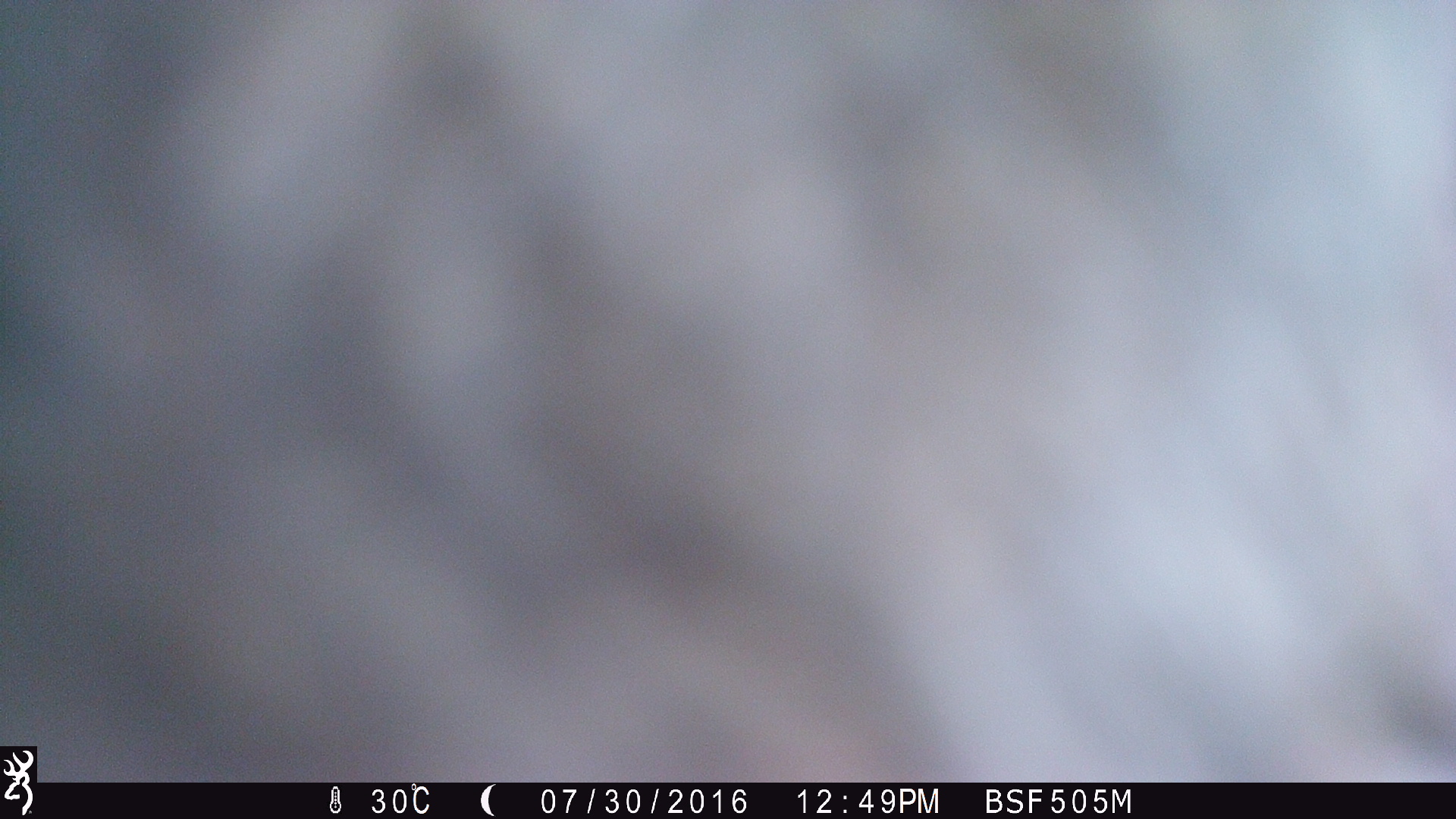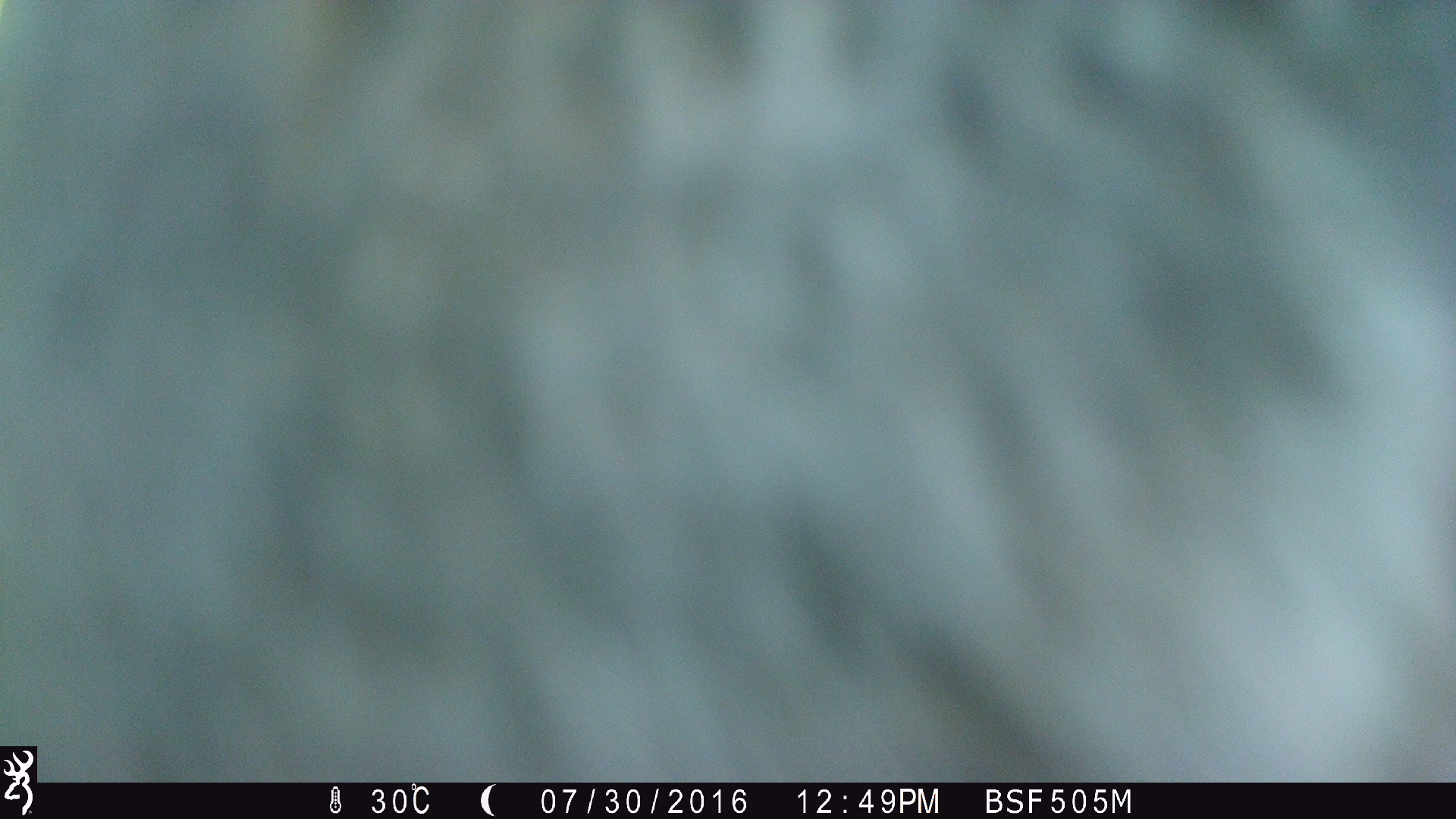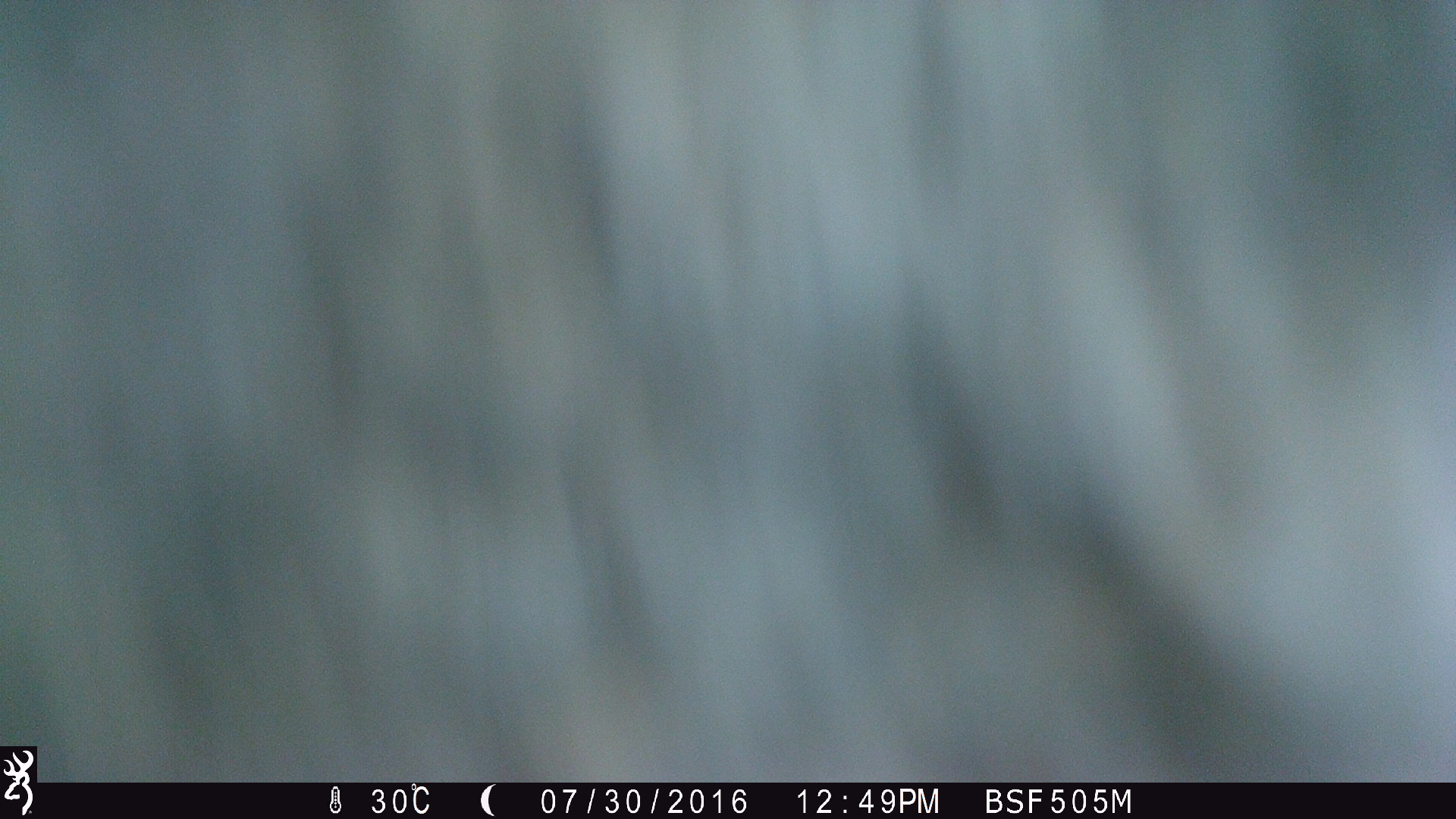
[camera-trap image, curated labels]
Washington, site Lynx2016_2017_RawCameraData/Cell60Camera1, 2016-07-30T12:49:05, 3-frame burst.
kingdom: Animalia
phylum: Chordata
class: Mammalia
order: Artiodactyla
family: Bovidae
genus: Bos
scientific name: Bos taurus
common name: domestic cattle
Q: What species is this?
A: Domestic cattle (Bos taurus).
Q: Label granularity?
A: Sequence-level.